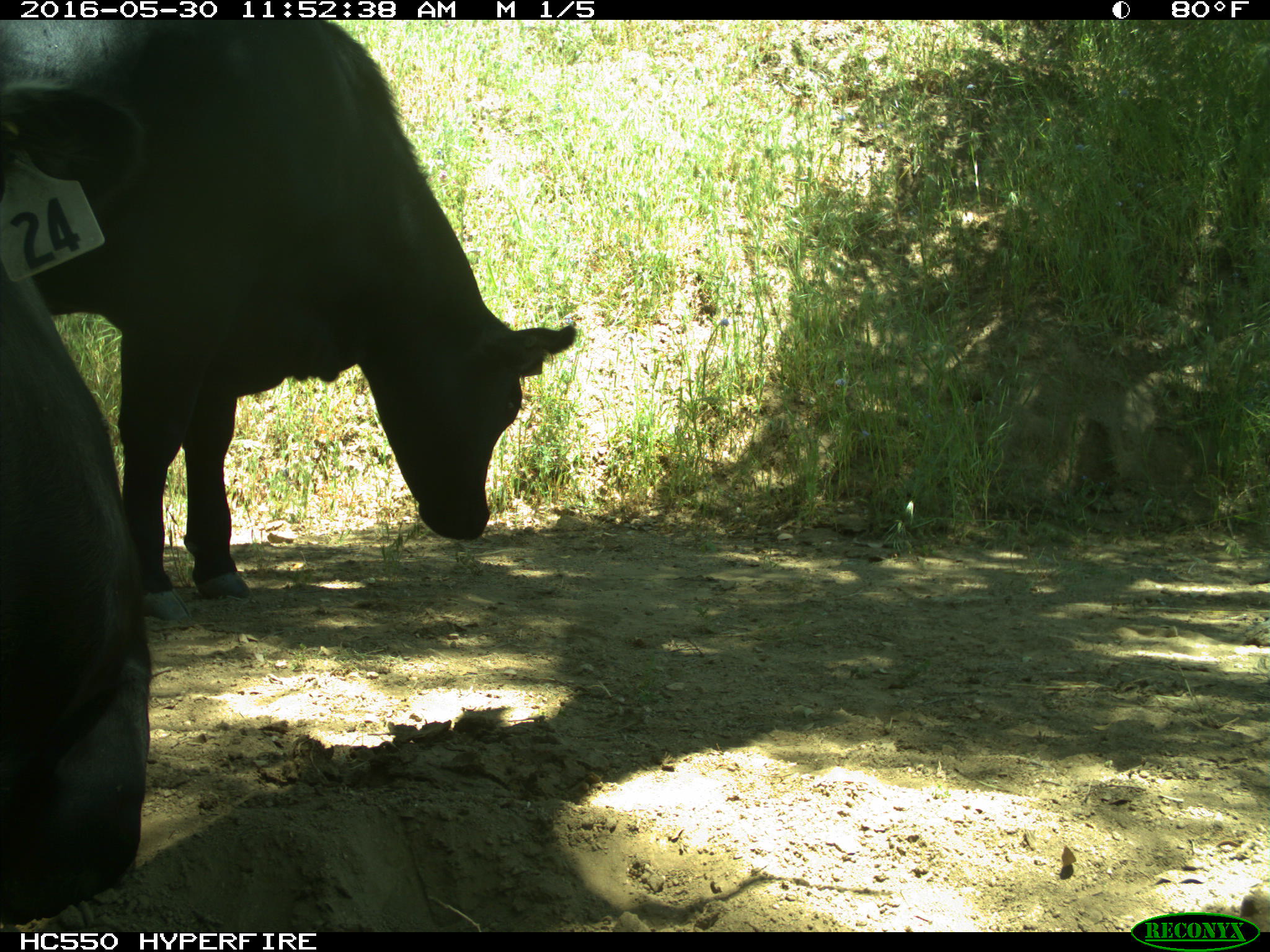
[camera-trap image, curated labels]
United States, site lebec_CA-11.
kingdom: Animalia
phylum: Chordata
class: Mammalia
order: Artiodactyla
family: Bovidae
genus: Bos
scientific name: Bos taurus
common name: domestic cow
Bos taurus (domestic cow).